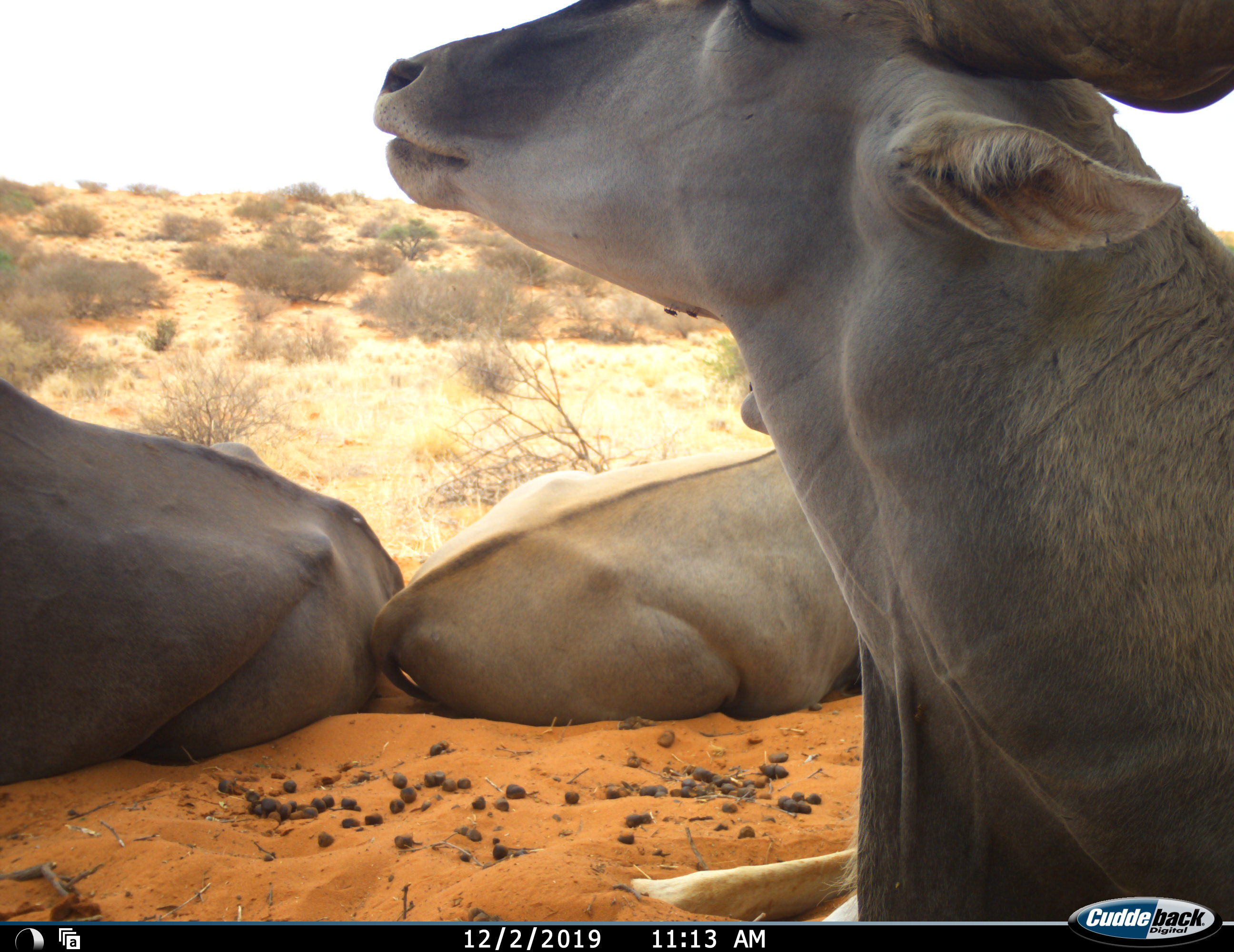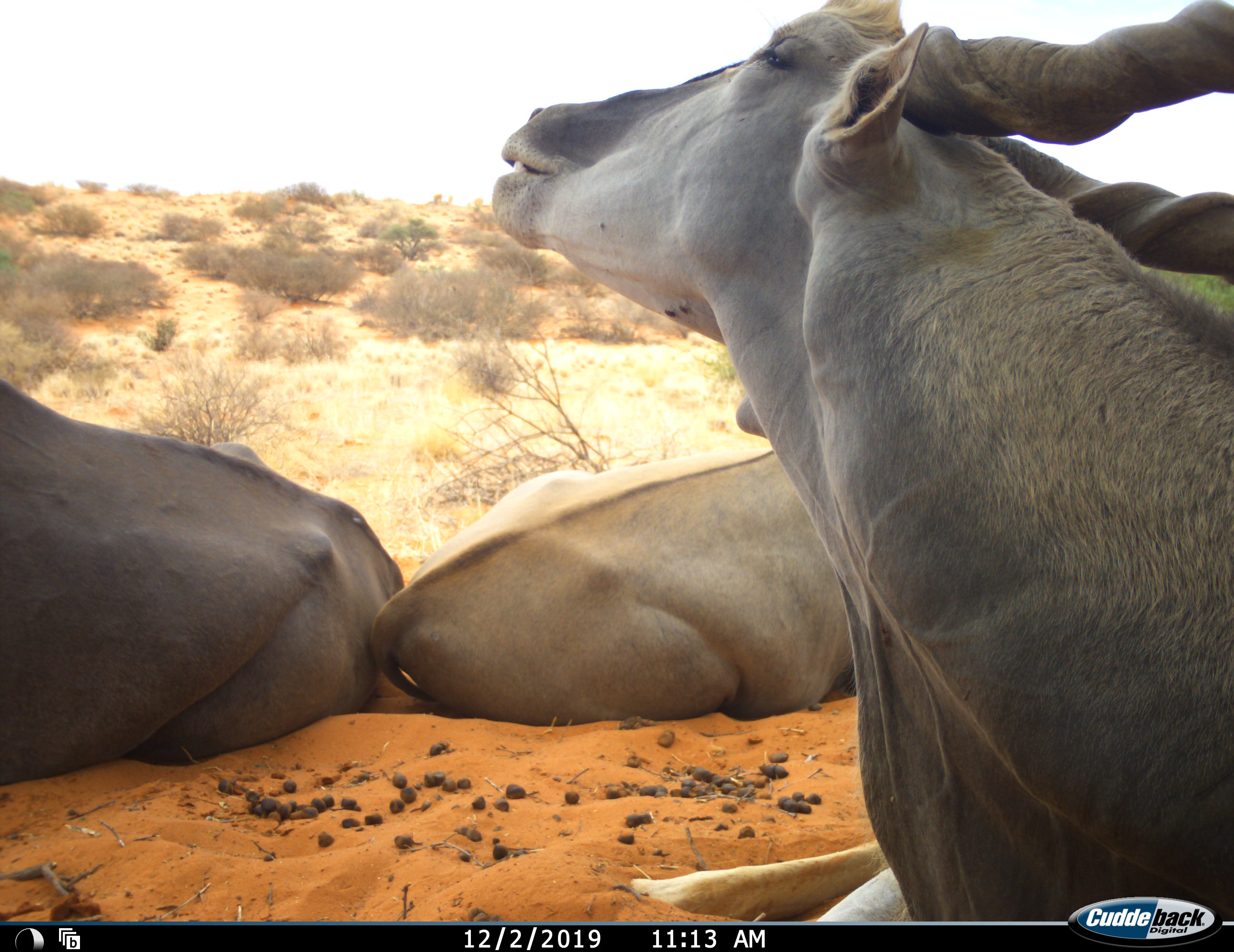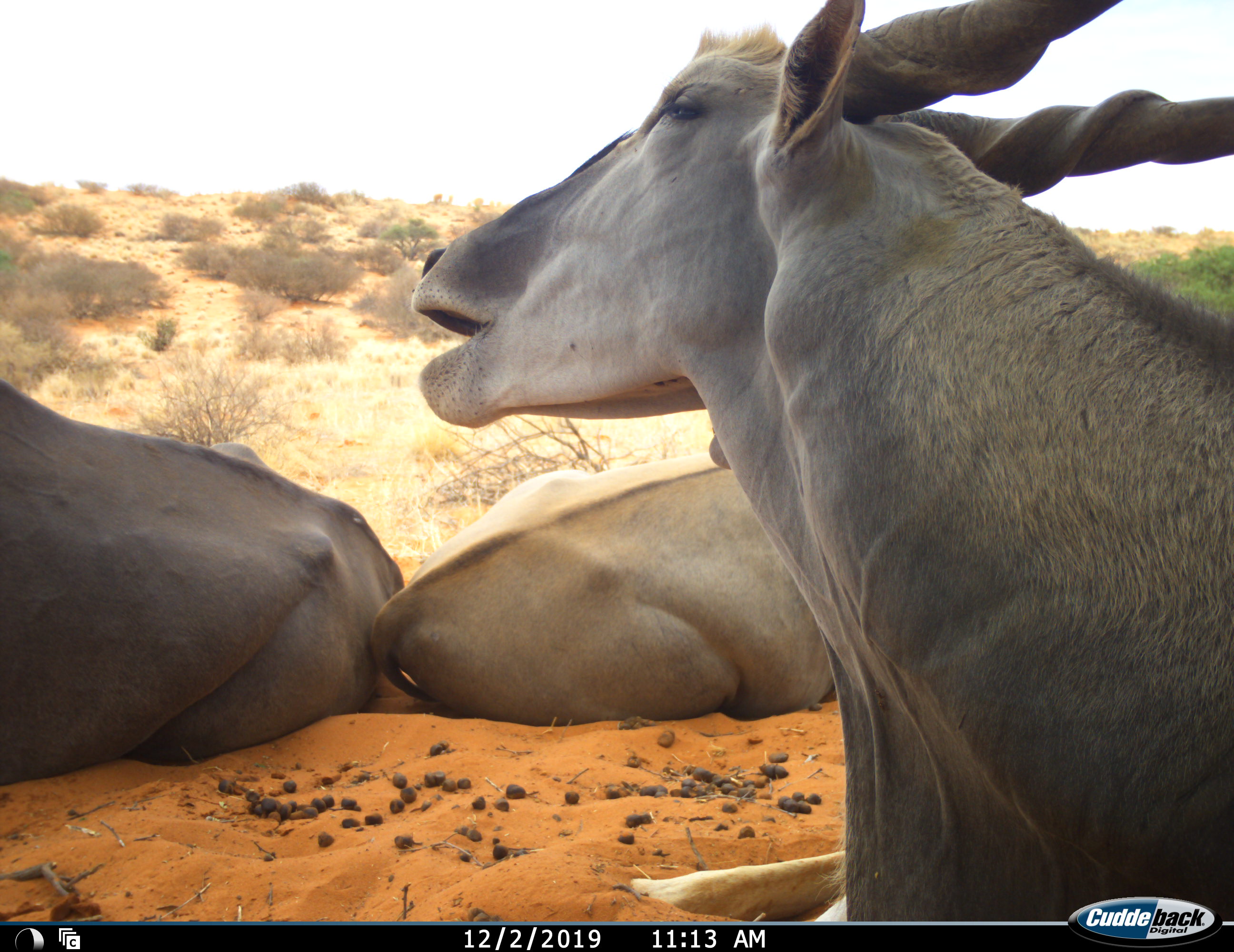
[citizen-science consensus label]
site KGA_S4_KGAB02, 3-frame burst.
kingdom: Animalia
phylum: Chordata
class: Mammalia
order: Artiodactyla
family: Bovidae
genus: Tragelaphus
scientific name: Tragelaphus oryx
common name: eland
Eland (Tragelaphus oryx), count 3. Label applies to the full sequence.